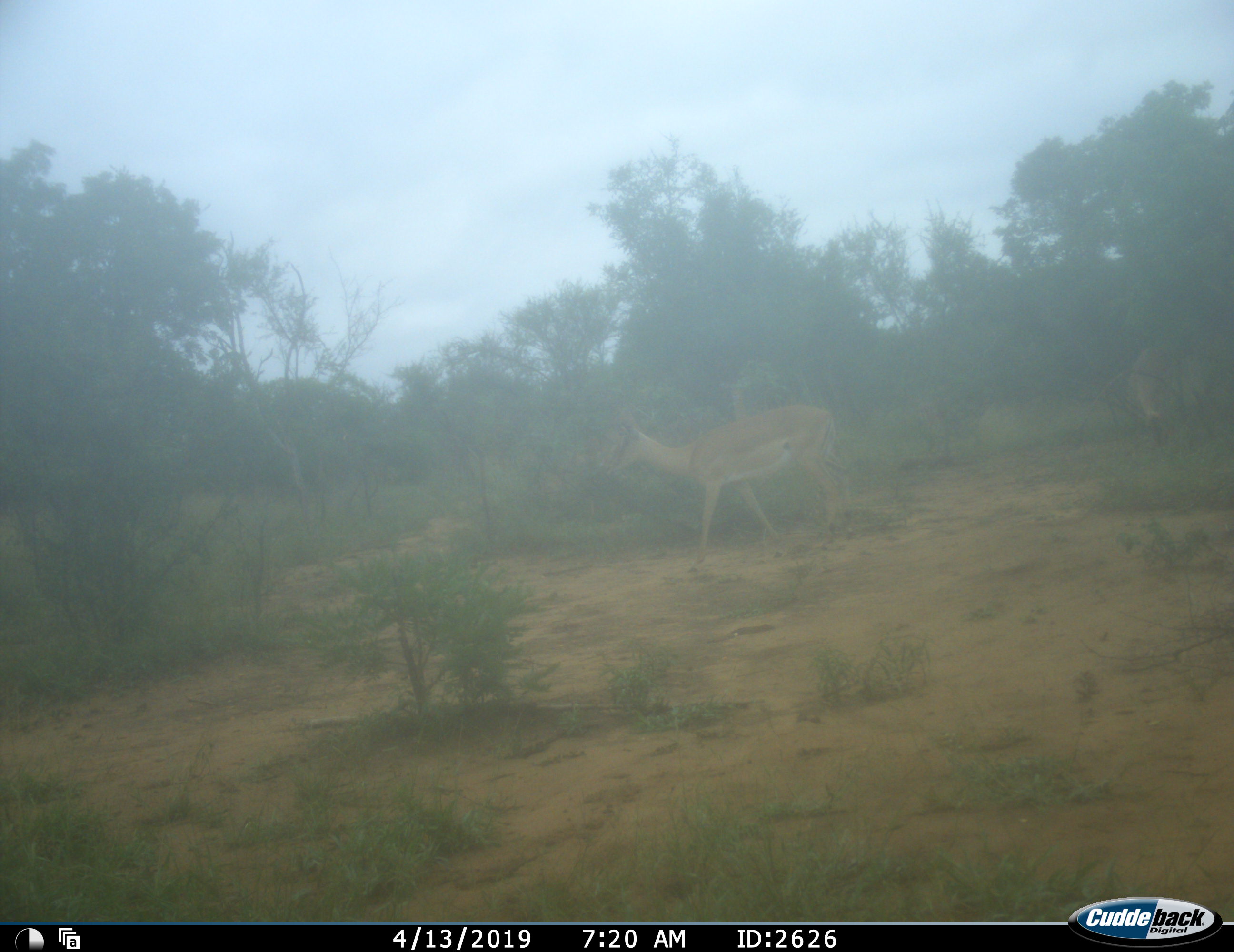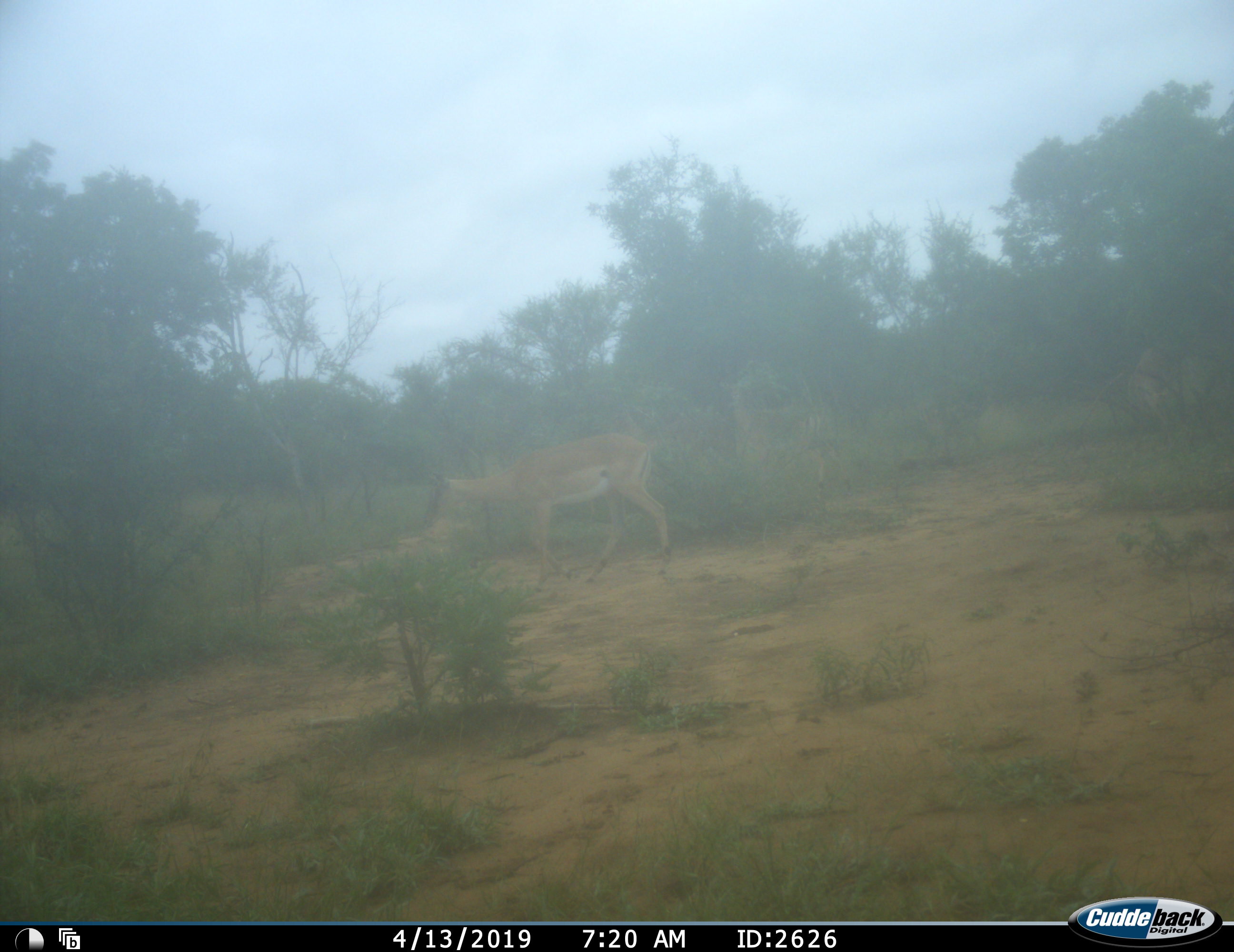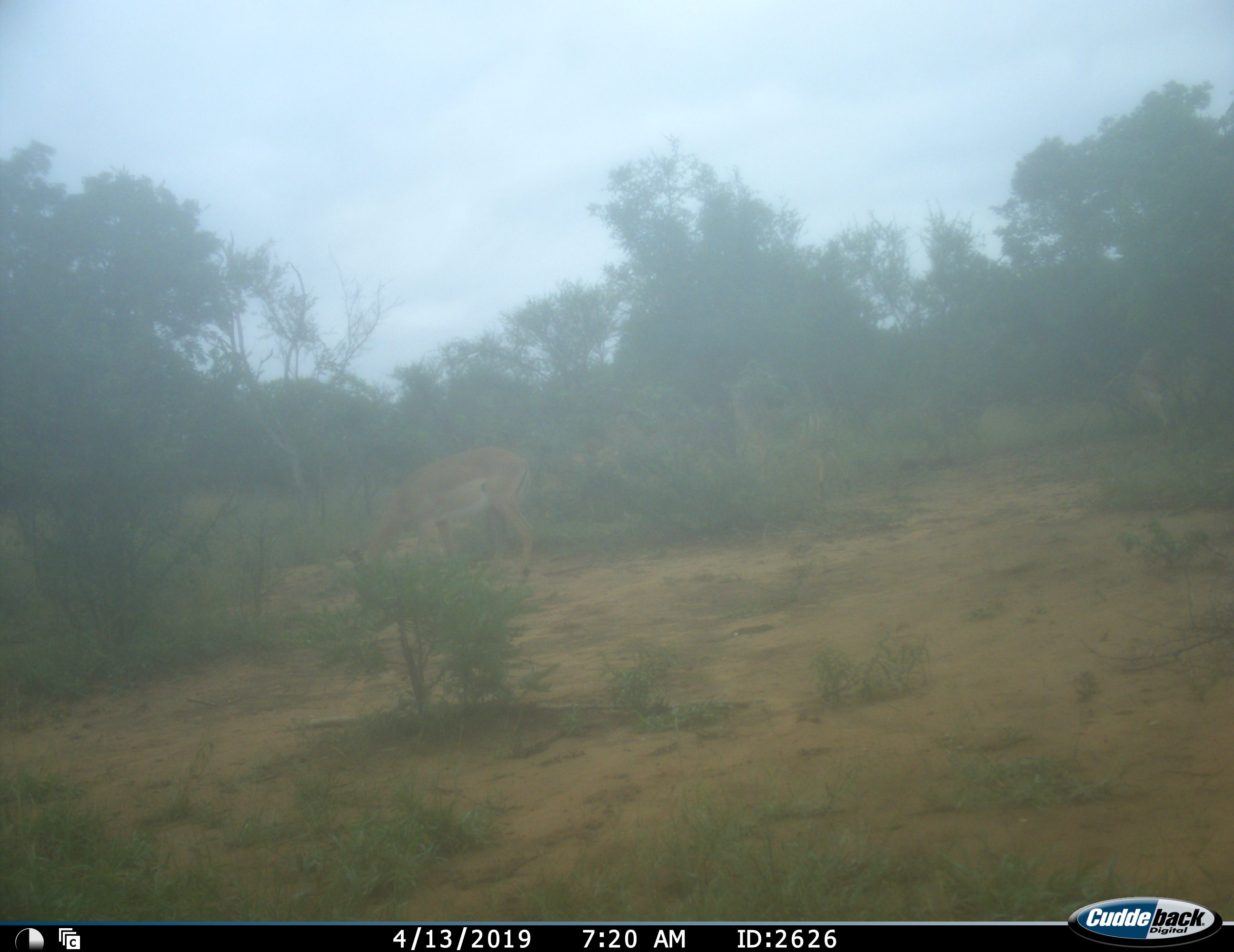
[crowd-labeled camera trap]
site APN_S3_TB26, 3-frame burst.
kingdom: Animalia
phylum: Chordata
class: Mammalia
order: Artiodactyla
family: Bovidae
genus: Aepyceros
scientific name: Aepyceros melampus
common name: impala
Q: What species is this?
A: Impala (Aepyceros melampus).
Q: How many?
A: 2.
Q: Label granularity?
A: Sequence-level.